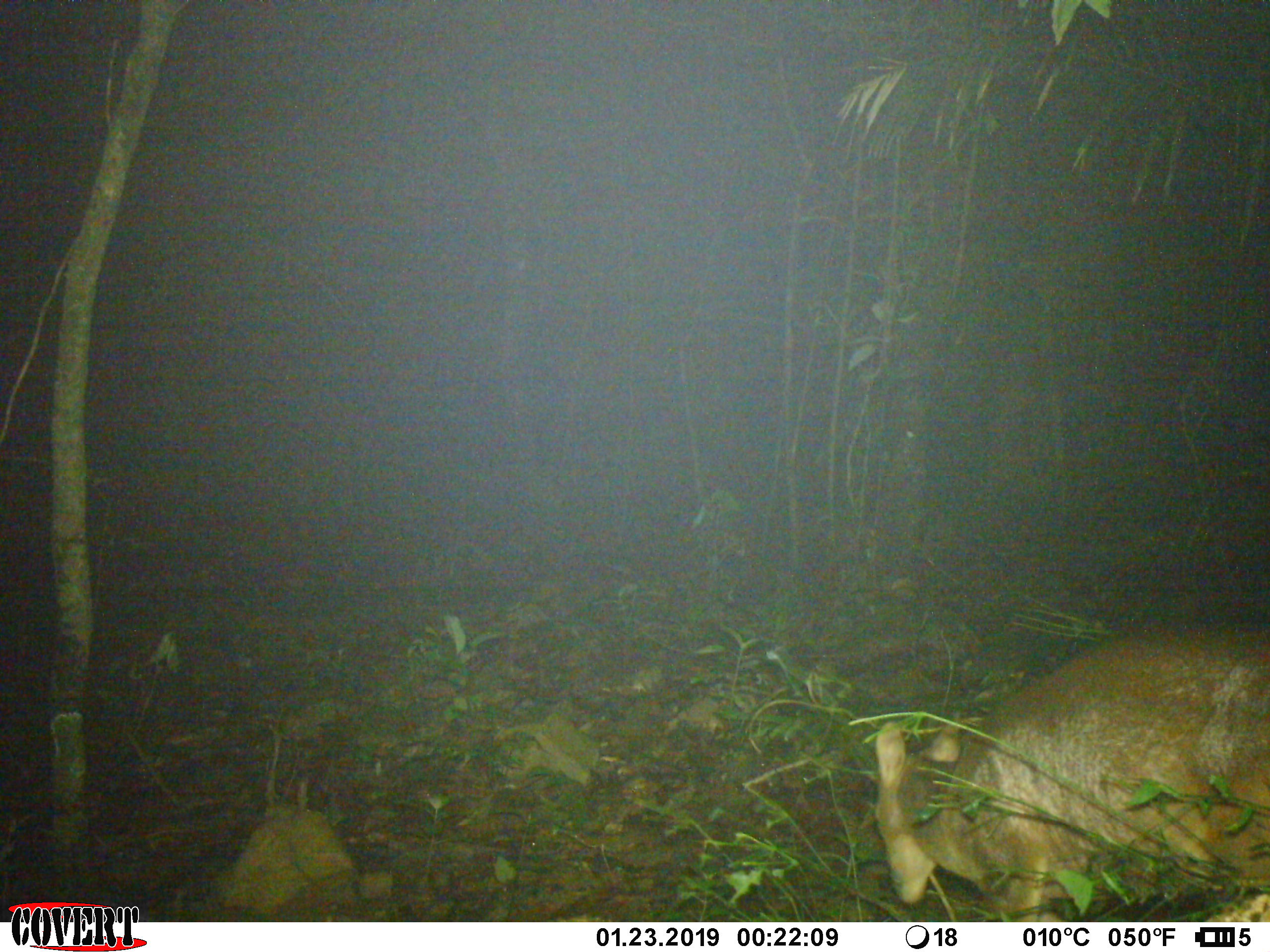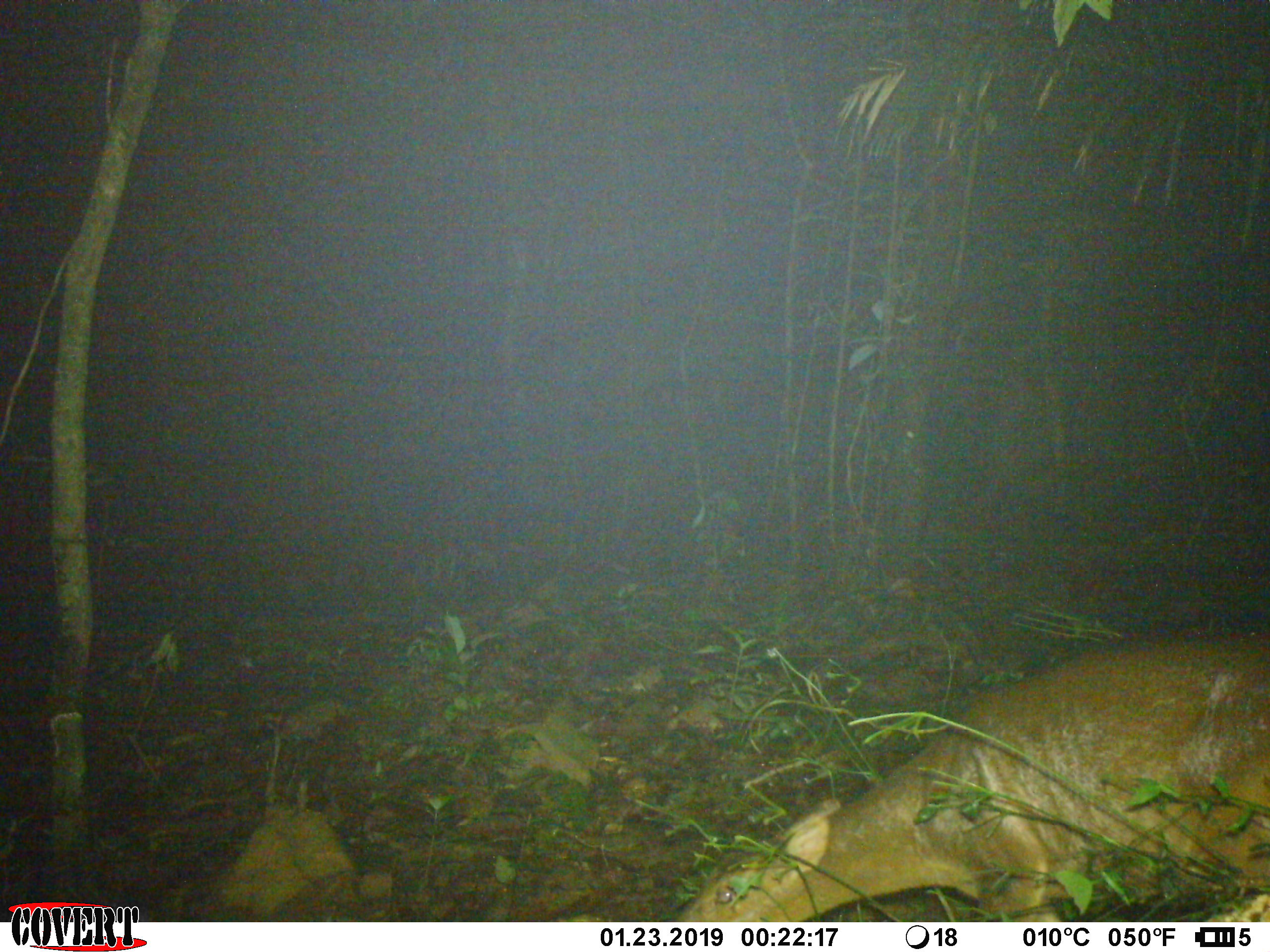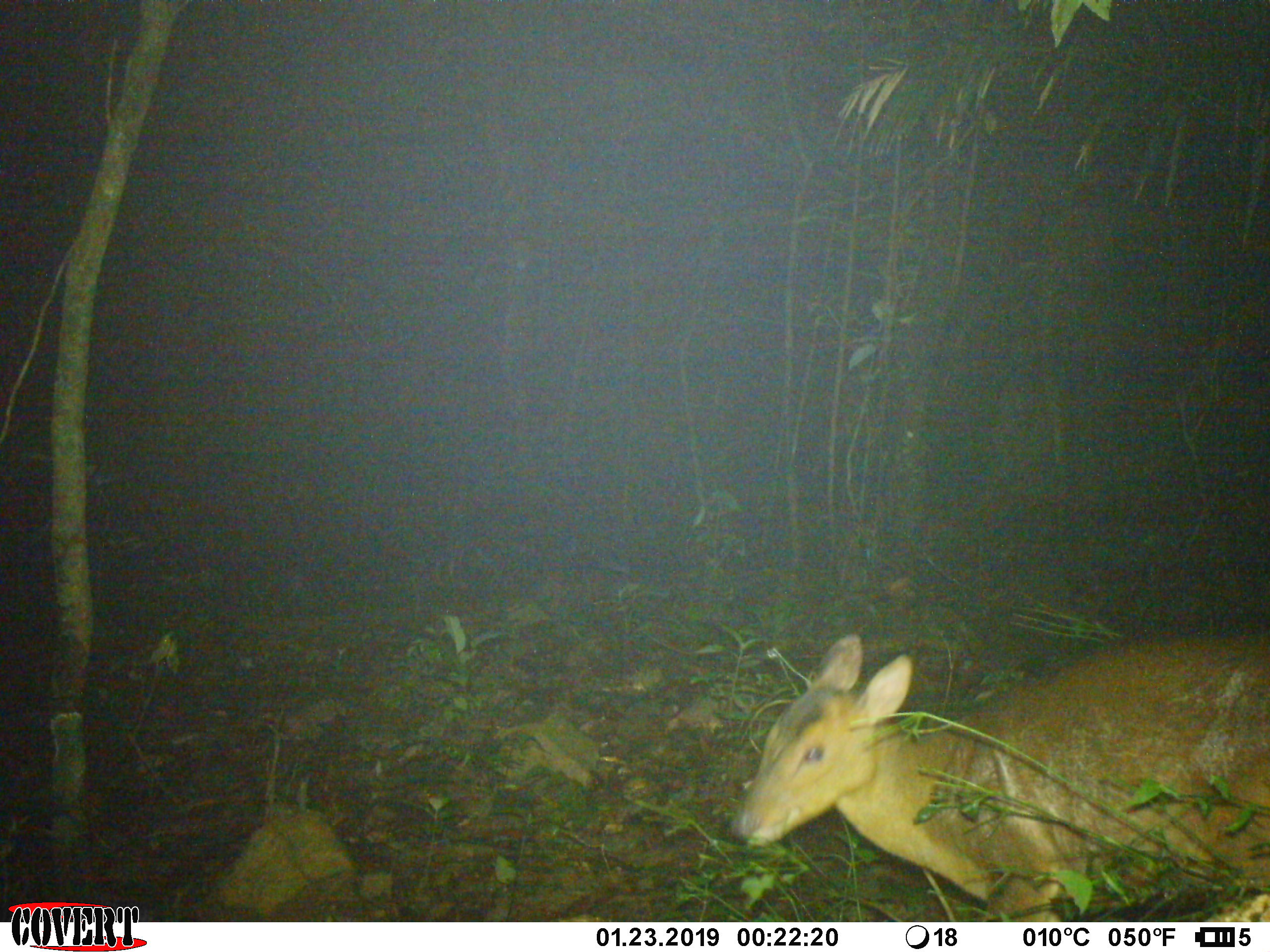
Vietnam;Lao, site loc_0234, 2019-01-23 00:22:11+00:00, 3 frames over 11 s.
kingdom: Animalia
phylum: Chordata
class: Mammalia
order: Artiodactyla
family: Cervidae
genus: Muntiacus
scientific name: Muntiacus vuquangensis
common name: large-antlered muntjac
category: large antlered muntjac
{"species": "large antlered muntjac (large-antlered muntjac) (Muntiacus vuquangensis)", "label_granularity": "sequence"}